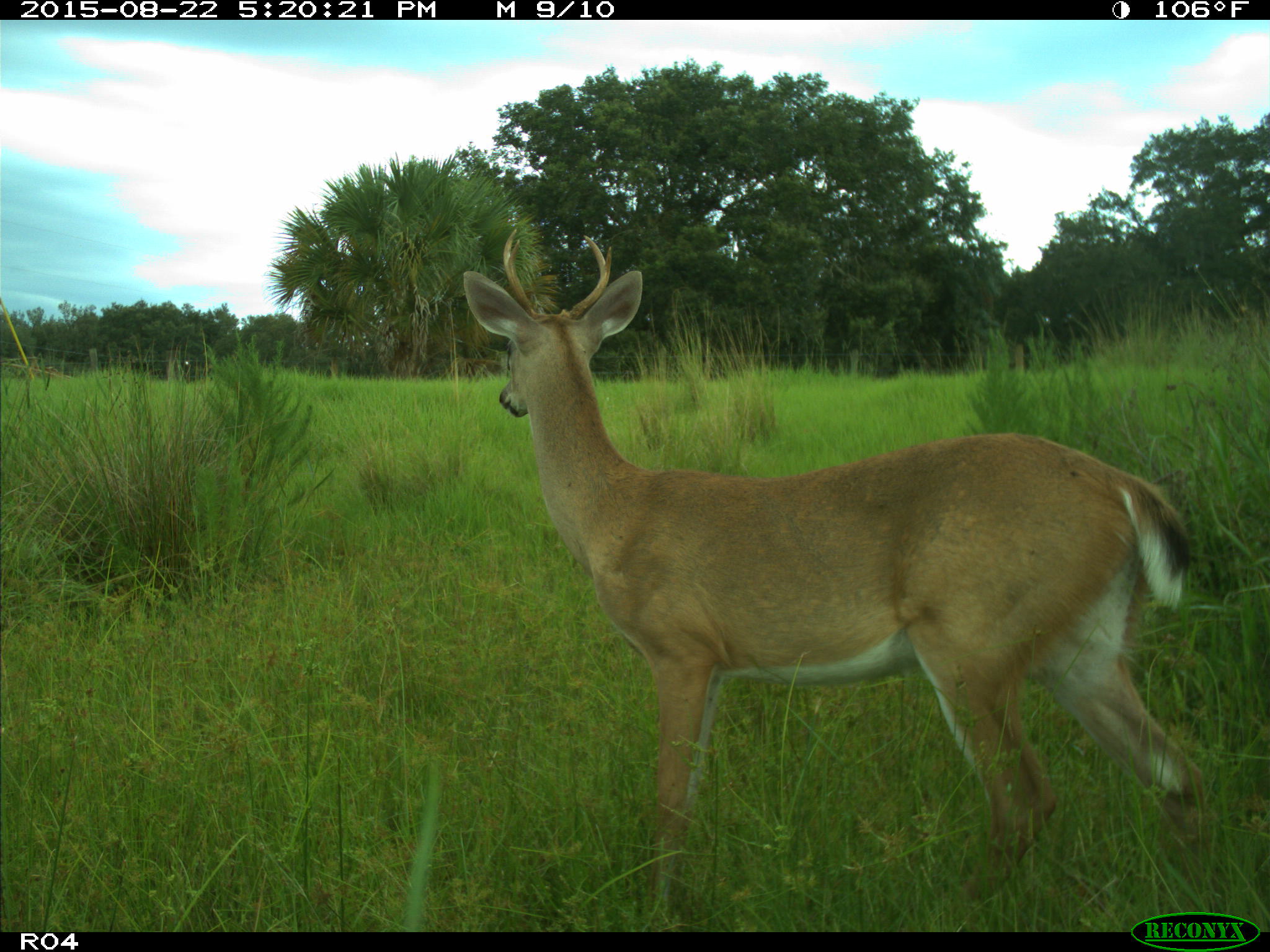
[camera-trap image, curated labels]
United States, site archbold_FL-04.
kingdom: Animalia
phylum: Chordata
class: Mammalia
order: Artiodactyla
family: Cervidae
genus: Odocoileus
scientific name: Odocoileus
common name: deer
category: unidentified deer